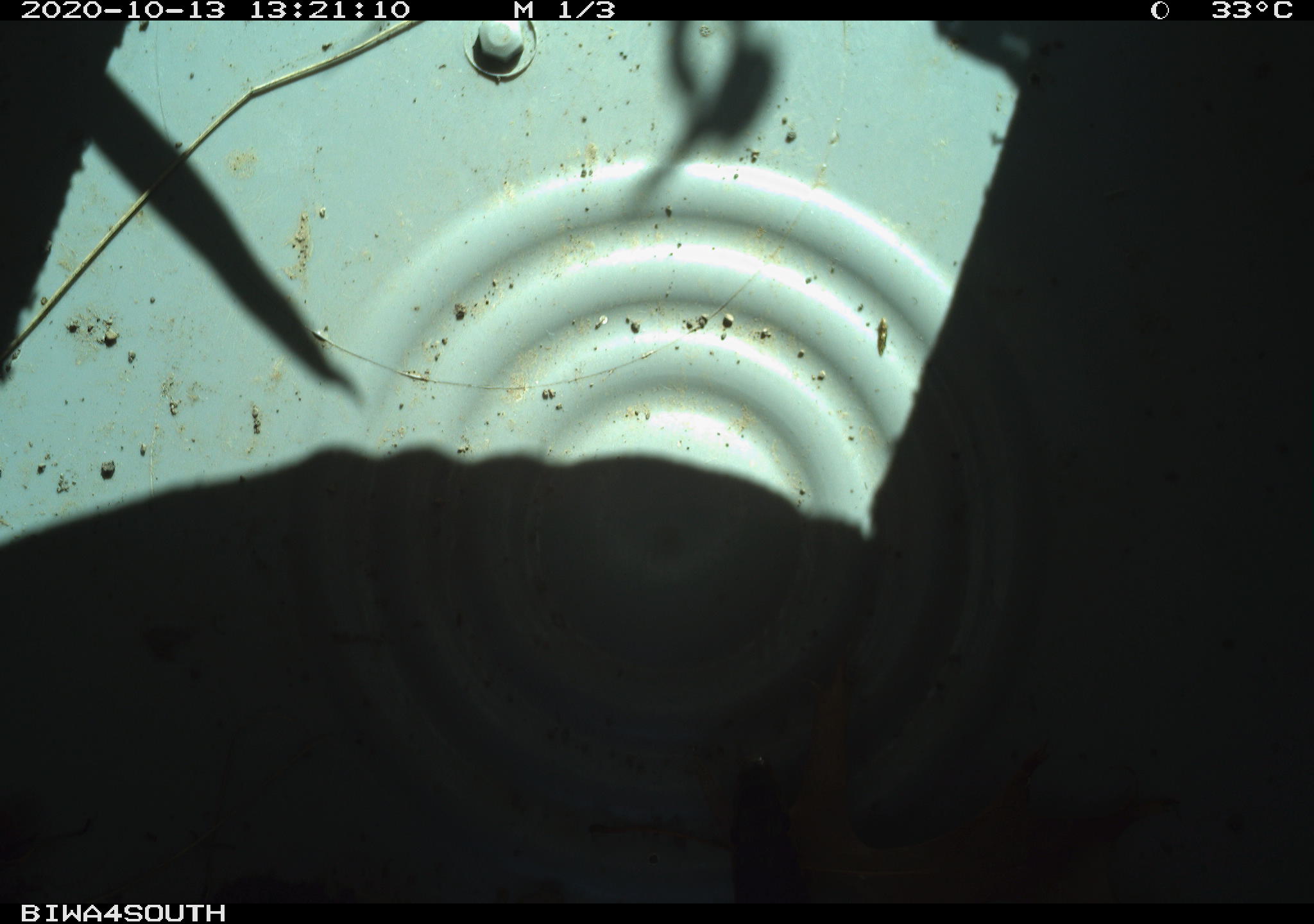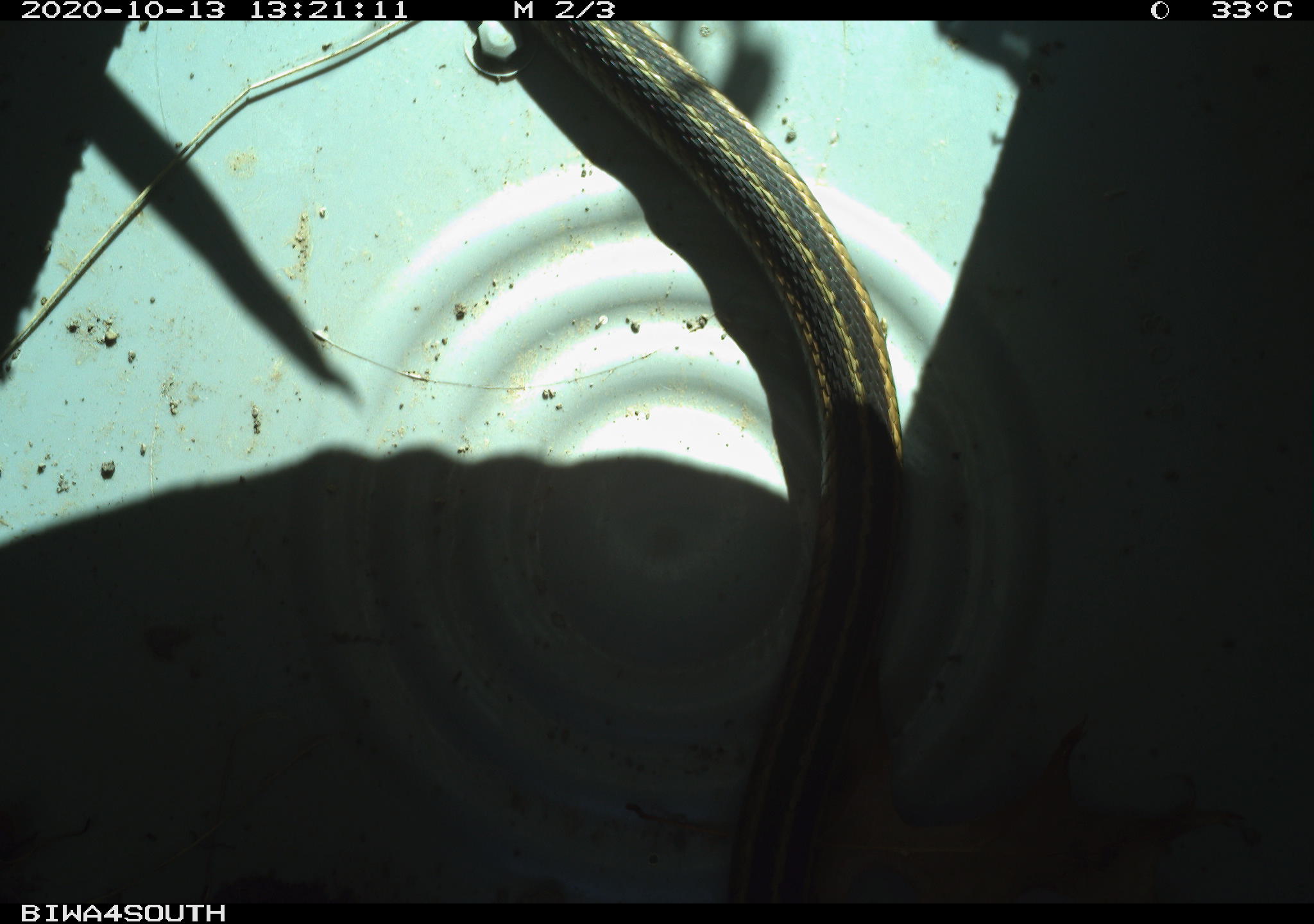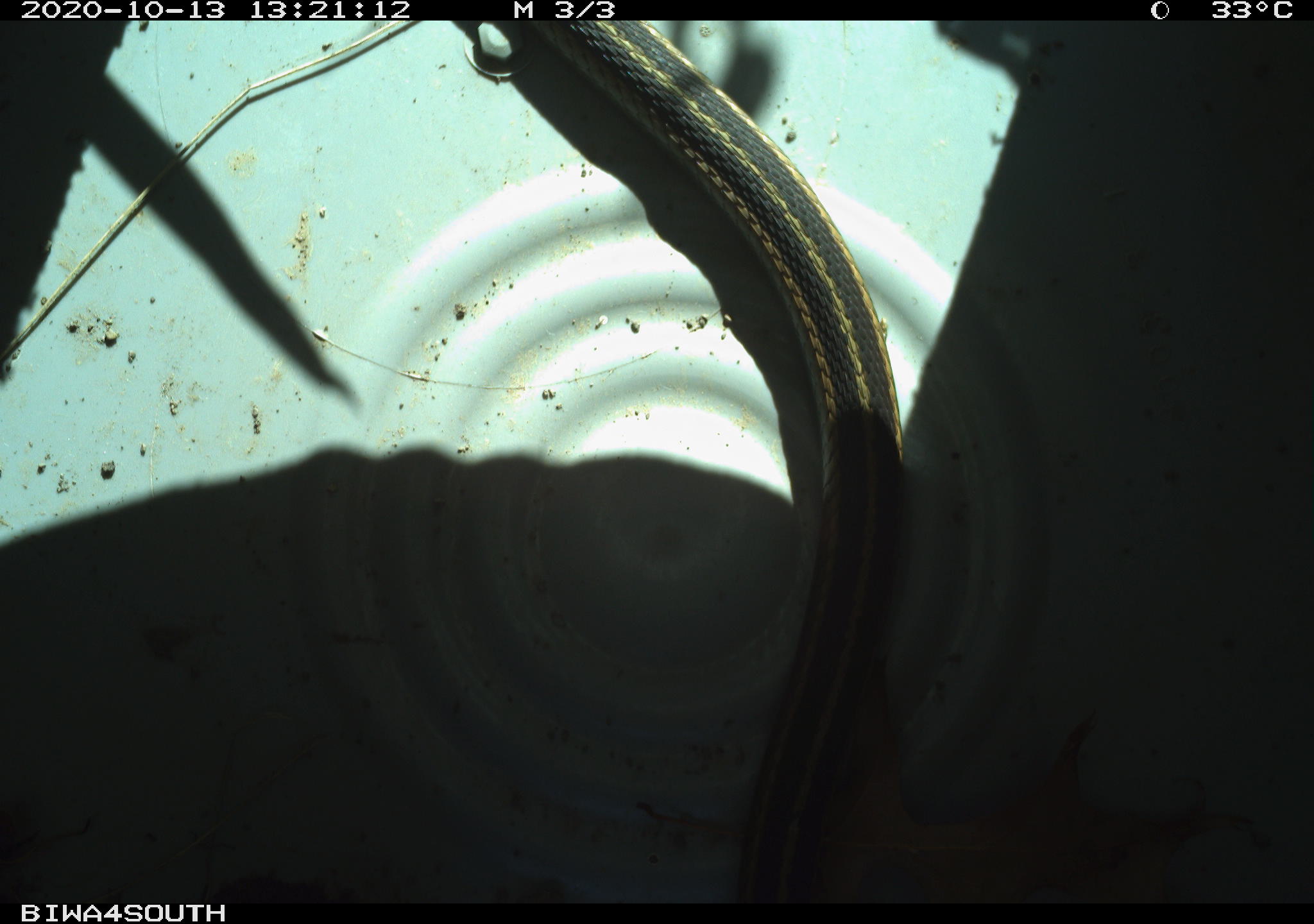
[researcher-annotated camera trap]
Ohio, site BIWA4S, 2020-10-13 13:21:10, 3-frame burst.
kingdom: Animalia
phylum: Chordata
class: Reptilia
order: Squamata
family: Colubridae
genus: Thamnophis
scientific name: Thamnophis sirtalis sirtalis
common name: eastern gartersnake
Eastern gartersnake (Thamnophis sirtalis sirtalis).